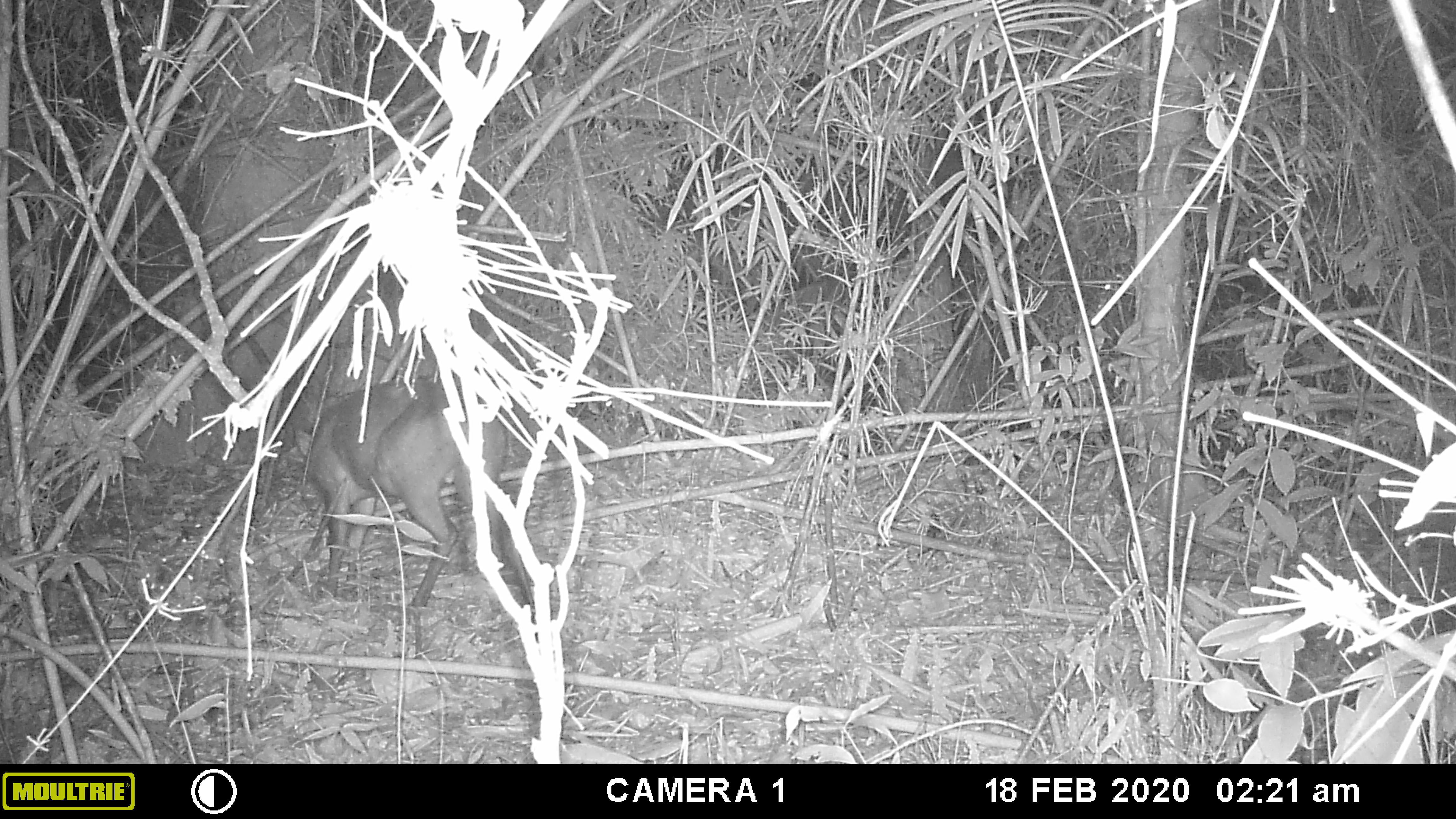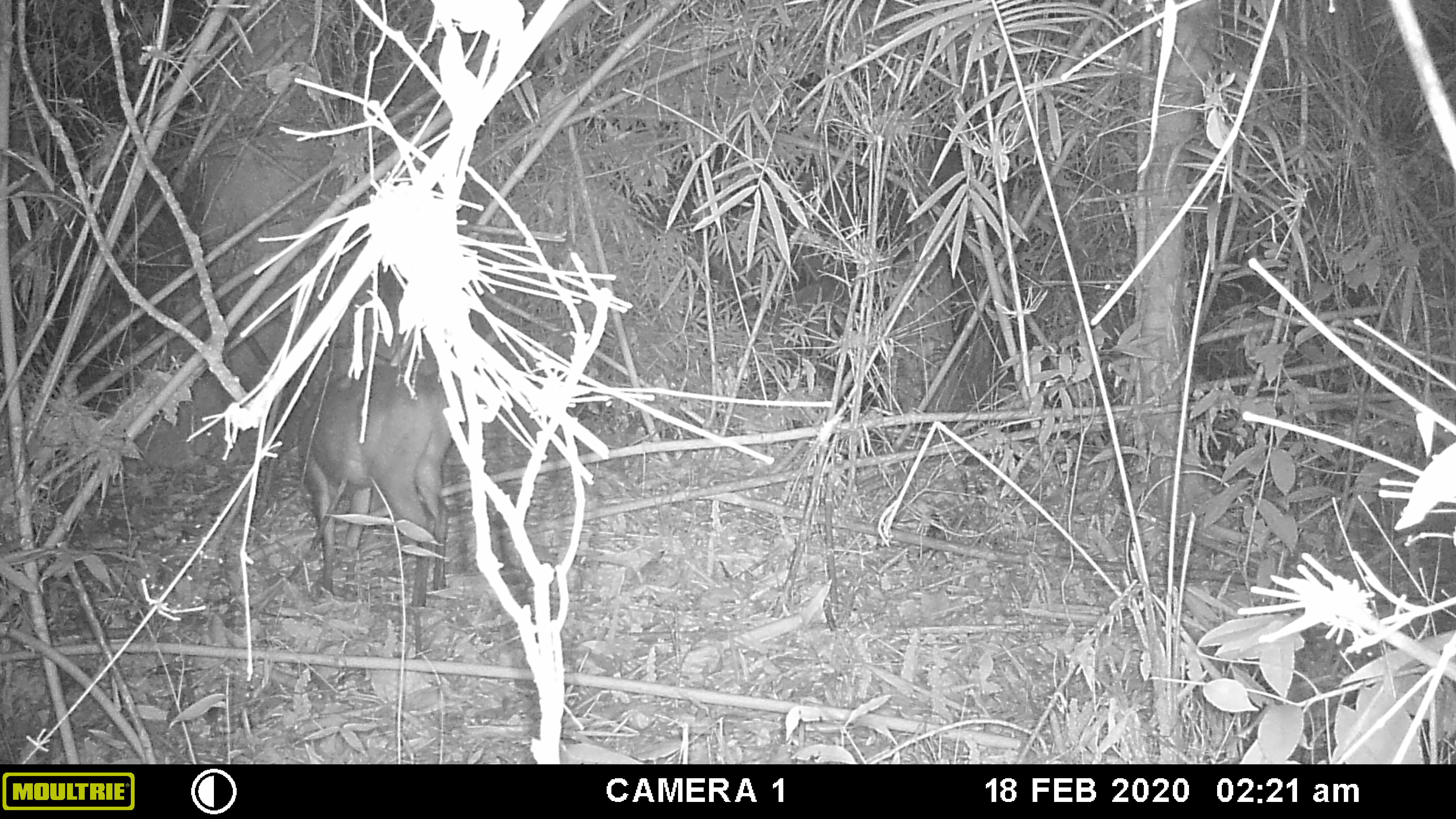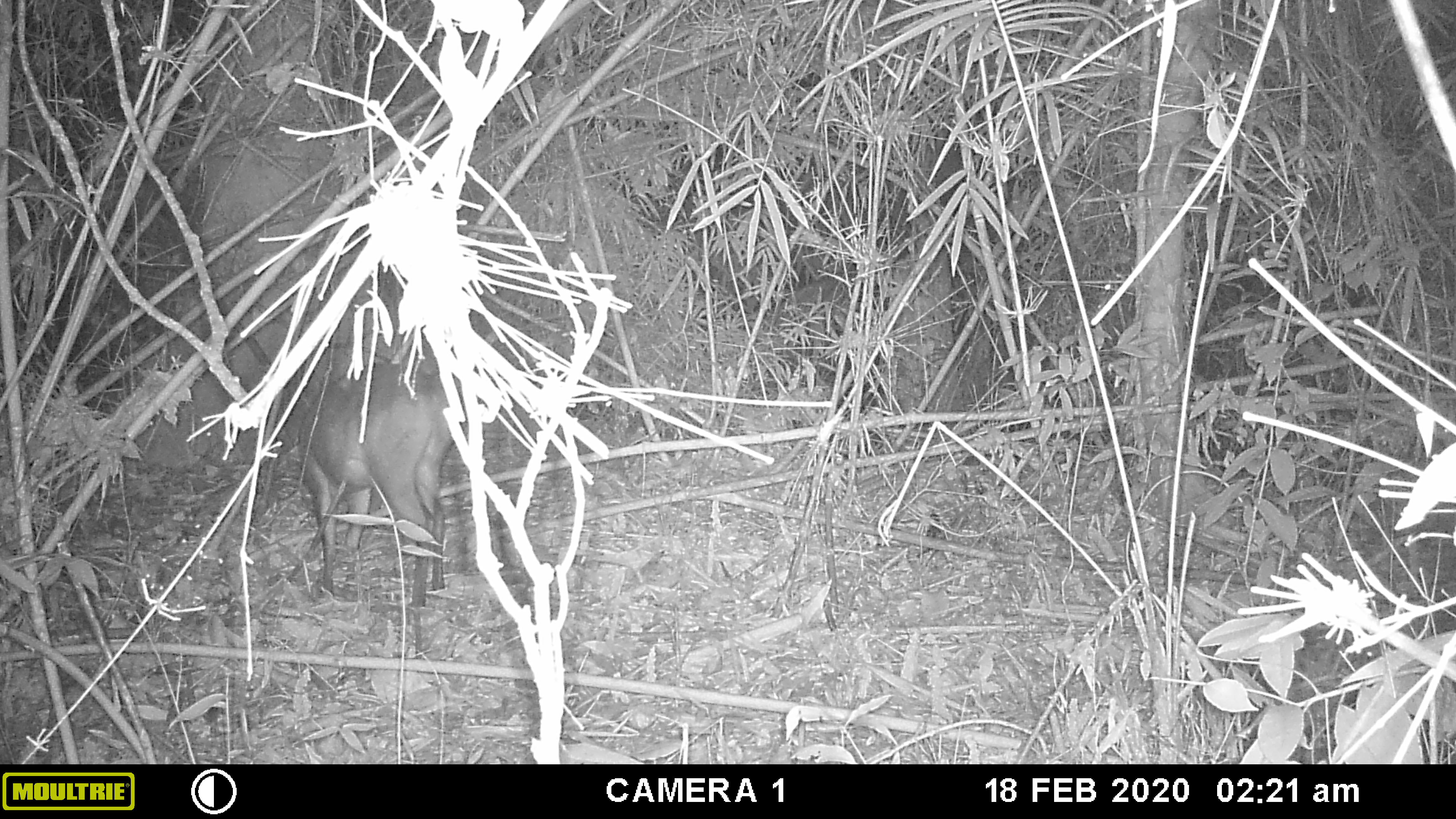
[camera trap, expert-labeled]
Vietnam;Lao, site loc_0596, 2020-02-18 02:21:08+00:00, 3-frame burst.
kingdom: Animalia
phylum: Chordata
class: Mammalia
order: Artiodactyla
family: Cervidae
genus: Muntiacus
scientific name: Muntiacus rooseveltorum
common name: roosevelt's muntjac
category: roosevelts muntjac group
Roosevelts muntjac group (roosevelt's muntjac) (Muntiacus rooseveltorum). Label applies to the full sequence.